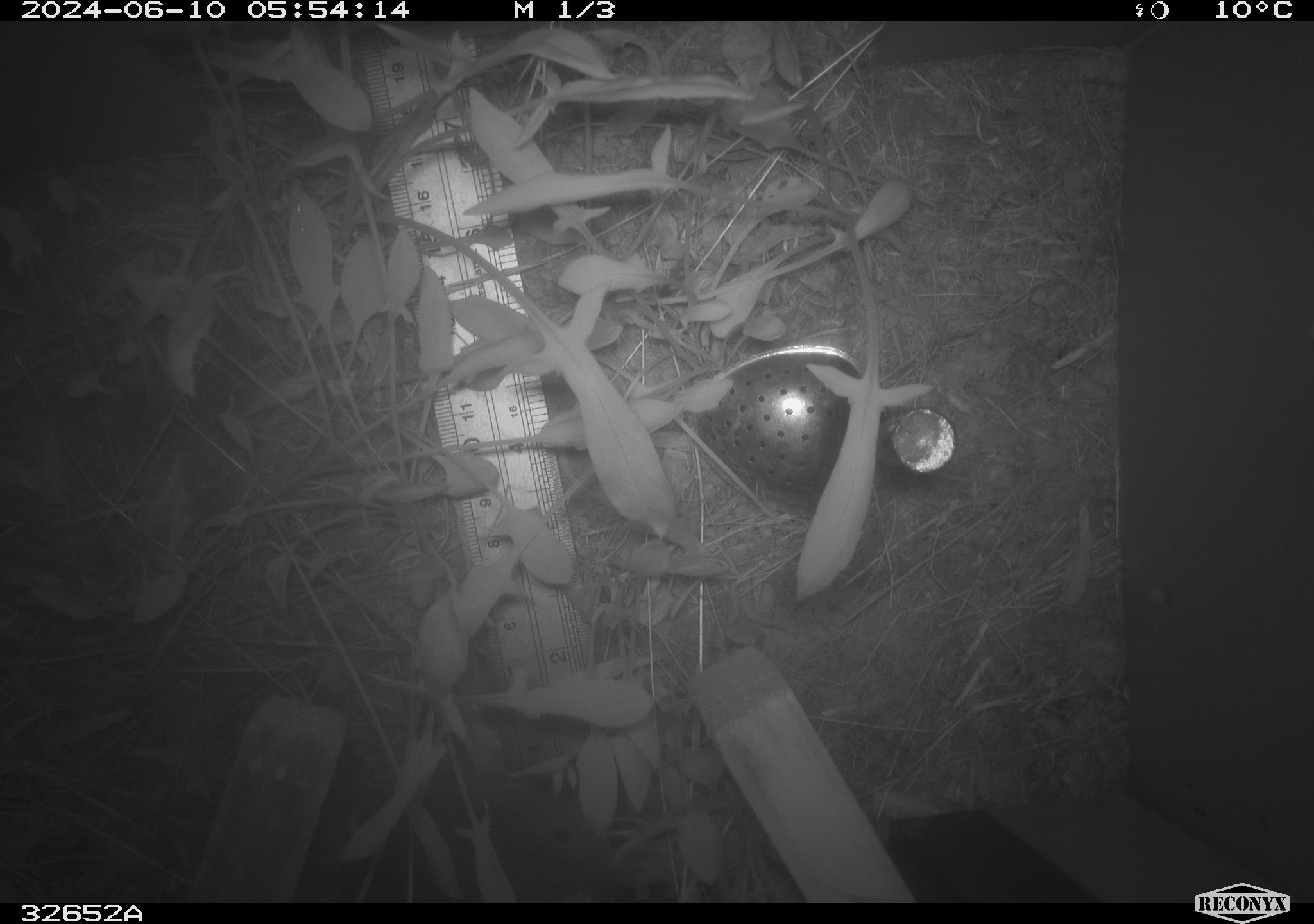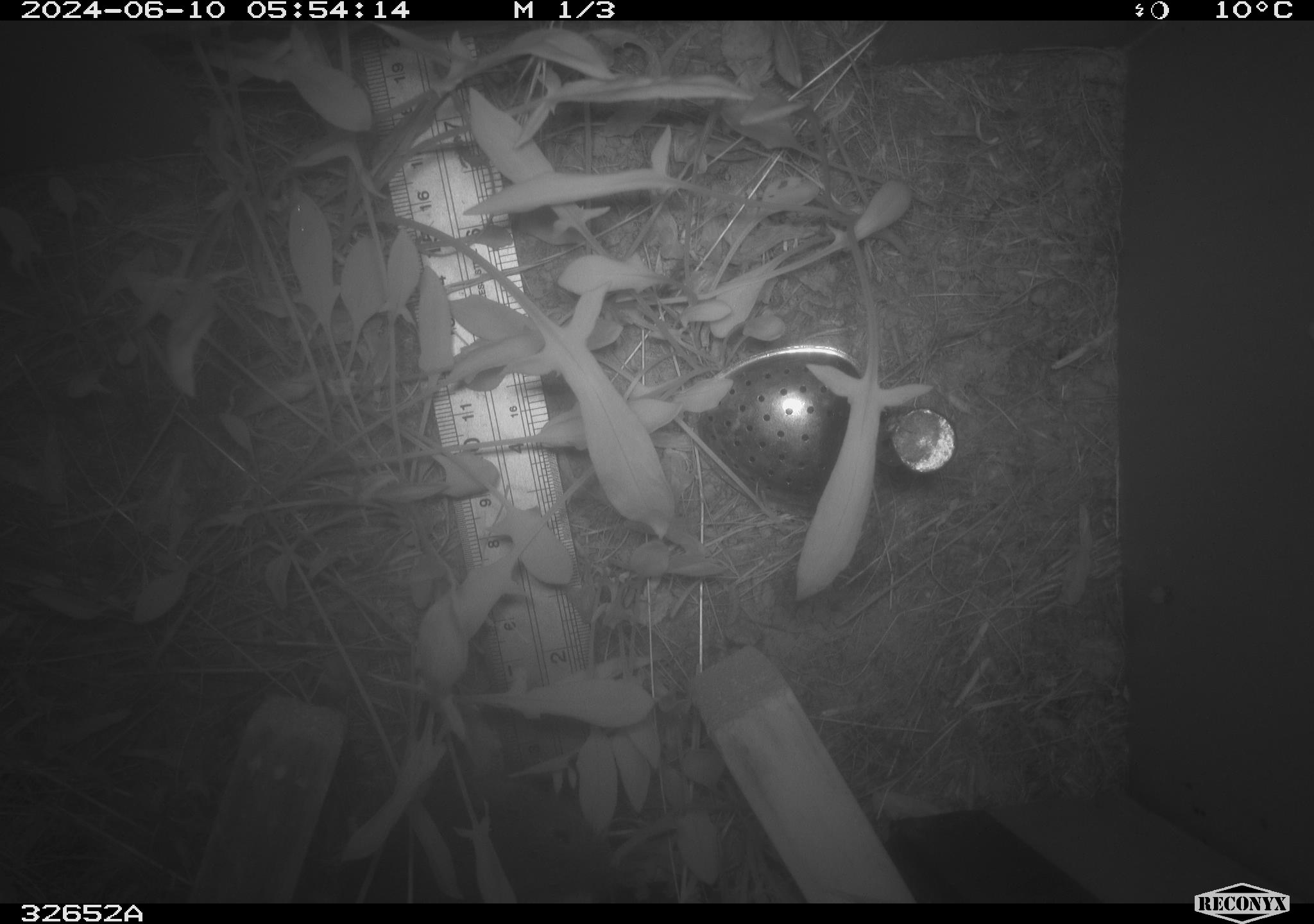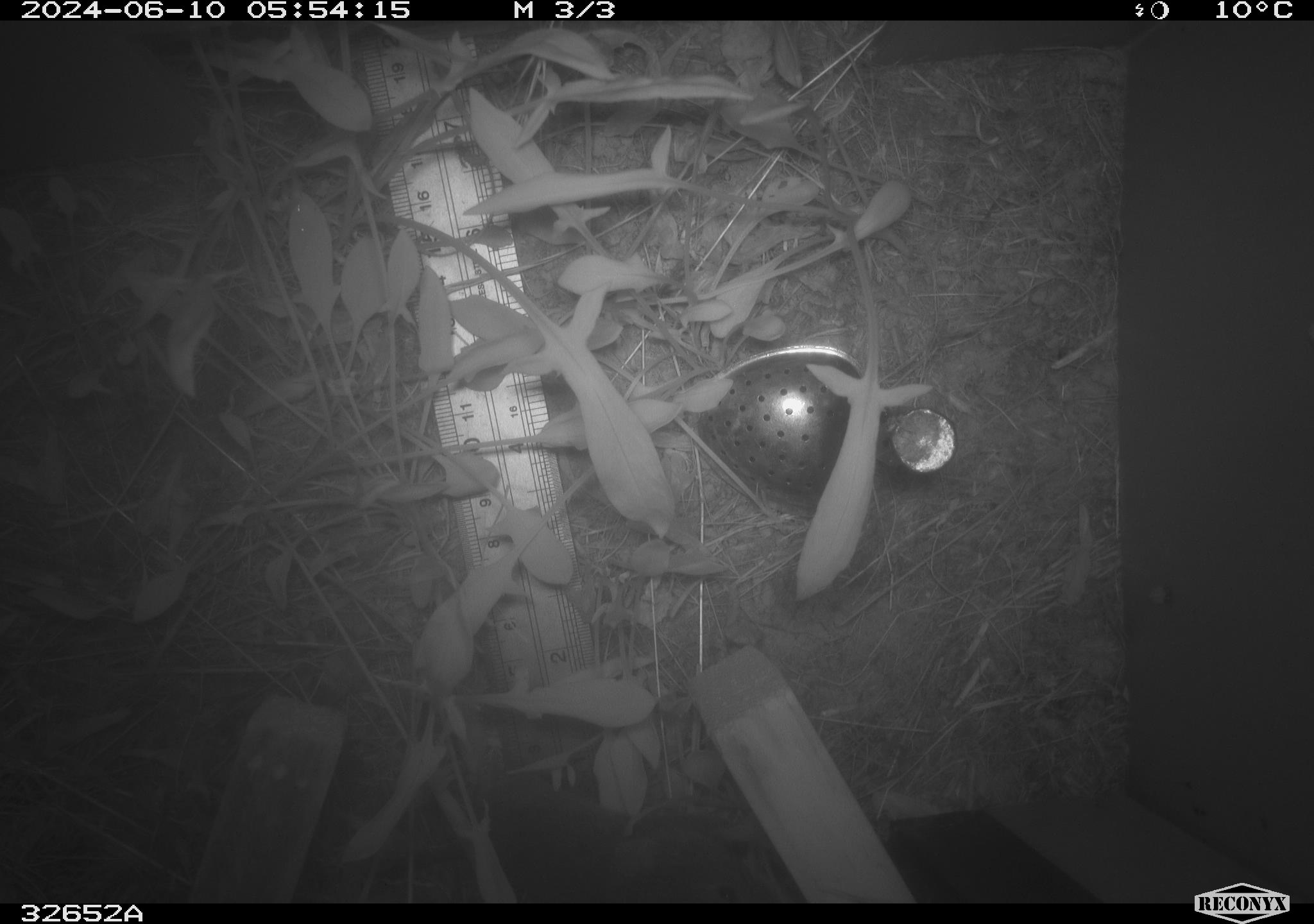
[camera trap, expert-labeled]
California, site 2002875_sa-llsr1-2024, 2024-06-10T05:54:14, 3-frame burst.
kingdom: Animalia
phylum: Chordata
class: Mammalia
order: Rodentia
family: Cricetidae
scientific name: Arvicolinae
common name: voles, lemmings, and muskrats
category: arvicolinae subfamily